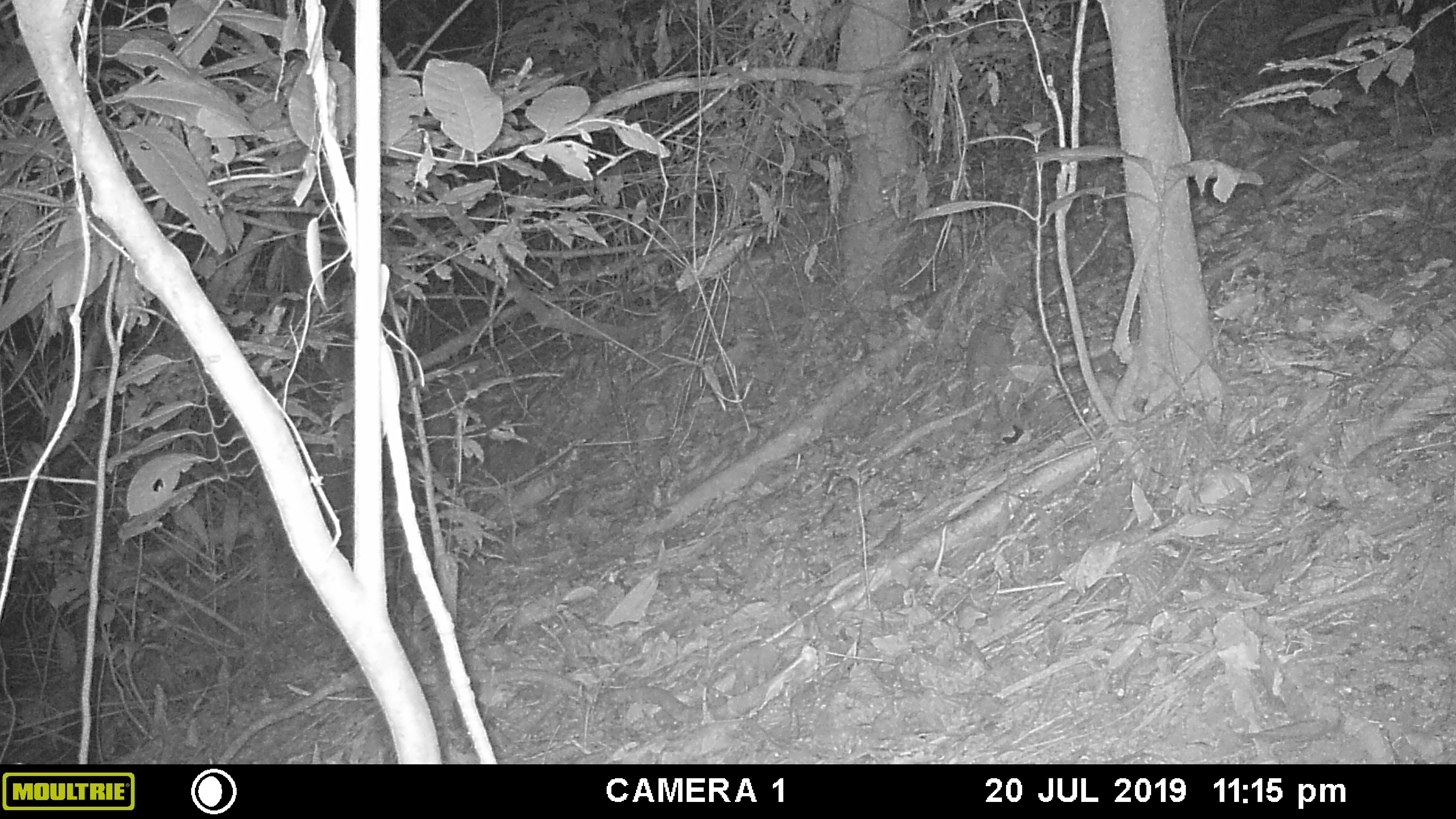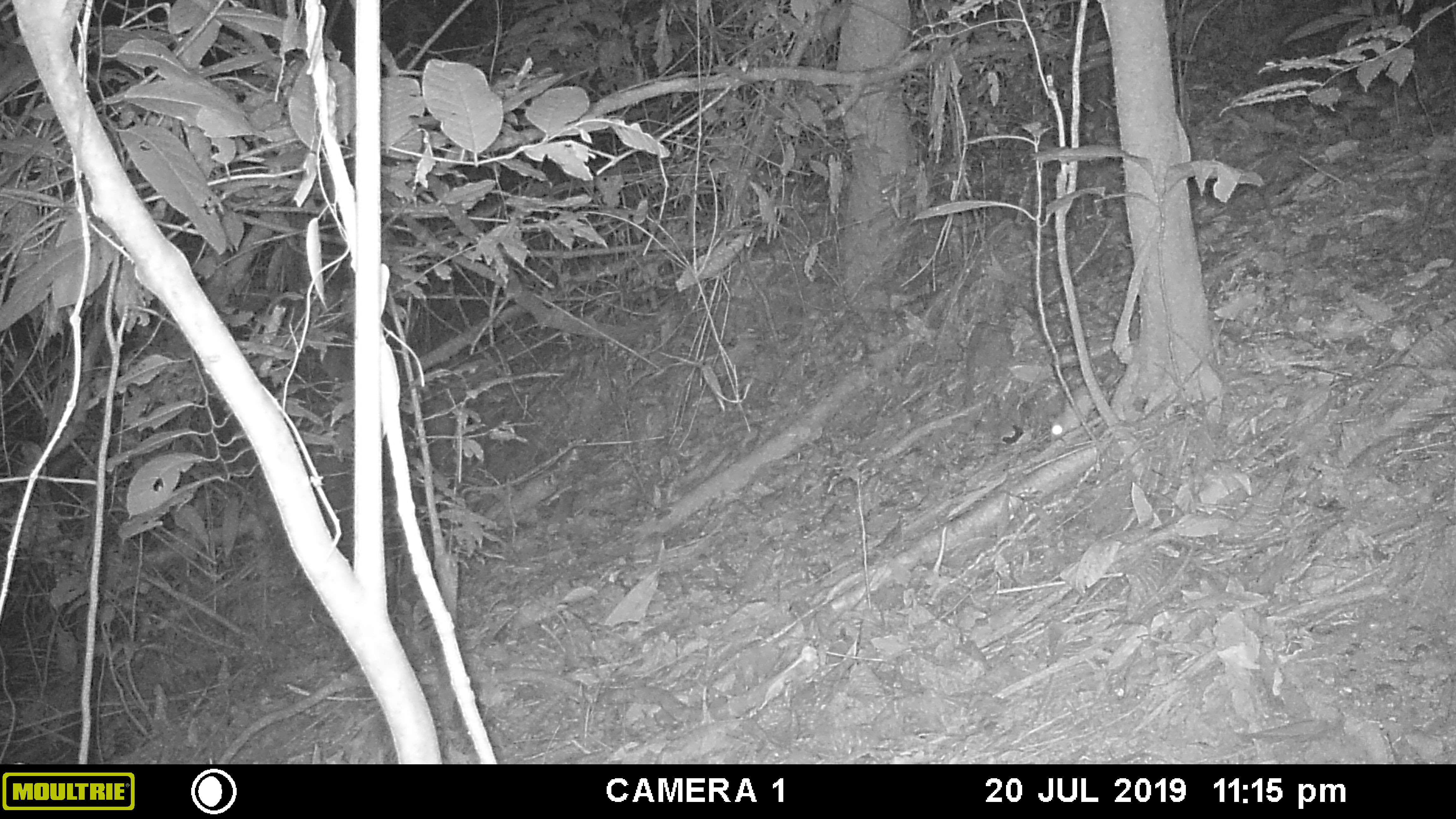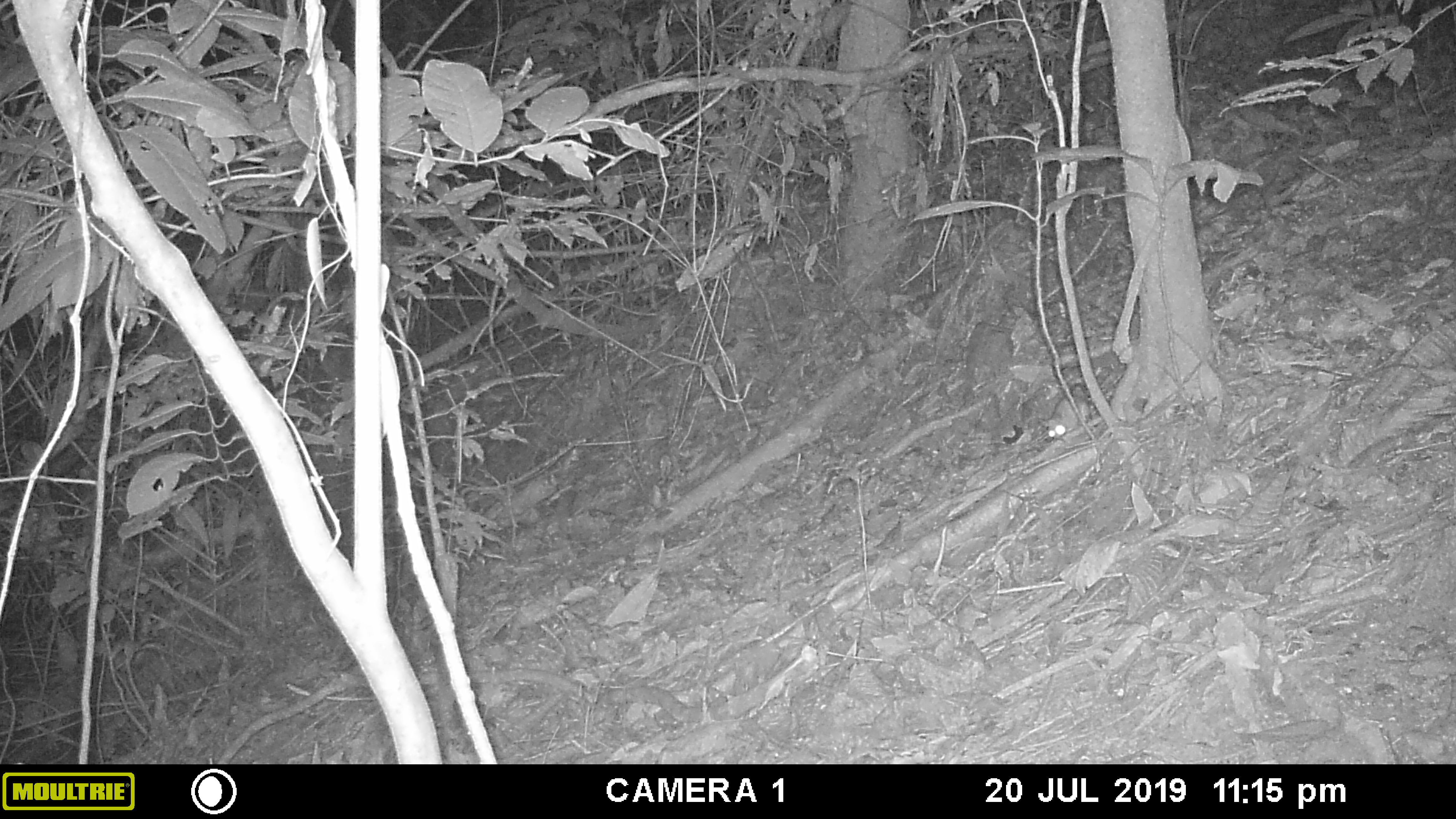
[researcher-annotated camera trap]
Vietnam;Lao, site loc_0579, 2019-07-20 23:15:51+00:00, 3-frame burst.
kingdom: Animalia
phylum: Chordata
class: Mammalia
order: Rodentia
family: Muridae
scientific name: Muridae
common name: old-world mice and rats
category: unidentified murid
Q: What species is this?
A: Unidentified murid (old-world mice and rats) (Muridae).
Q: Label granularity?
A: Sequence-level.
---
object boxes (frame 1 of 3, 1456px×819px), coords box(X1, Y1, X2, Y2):
unidentified murid: box(1080, 369, 1117, 421)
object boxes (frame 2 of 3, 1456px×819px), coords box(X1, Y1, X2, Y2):
unidentified murid: box(1049, 384, 1095, 443)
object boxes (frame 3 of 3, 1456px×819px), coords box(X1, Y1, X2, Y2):
unidentified murid: box(1037, 382, 1091, 441)